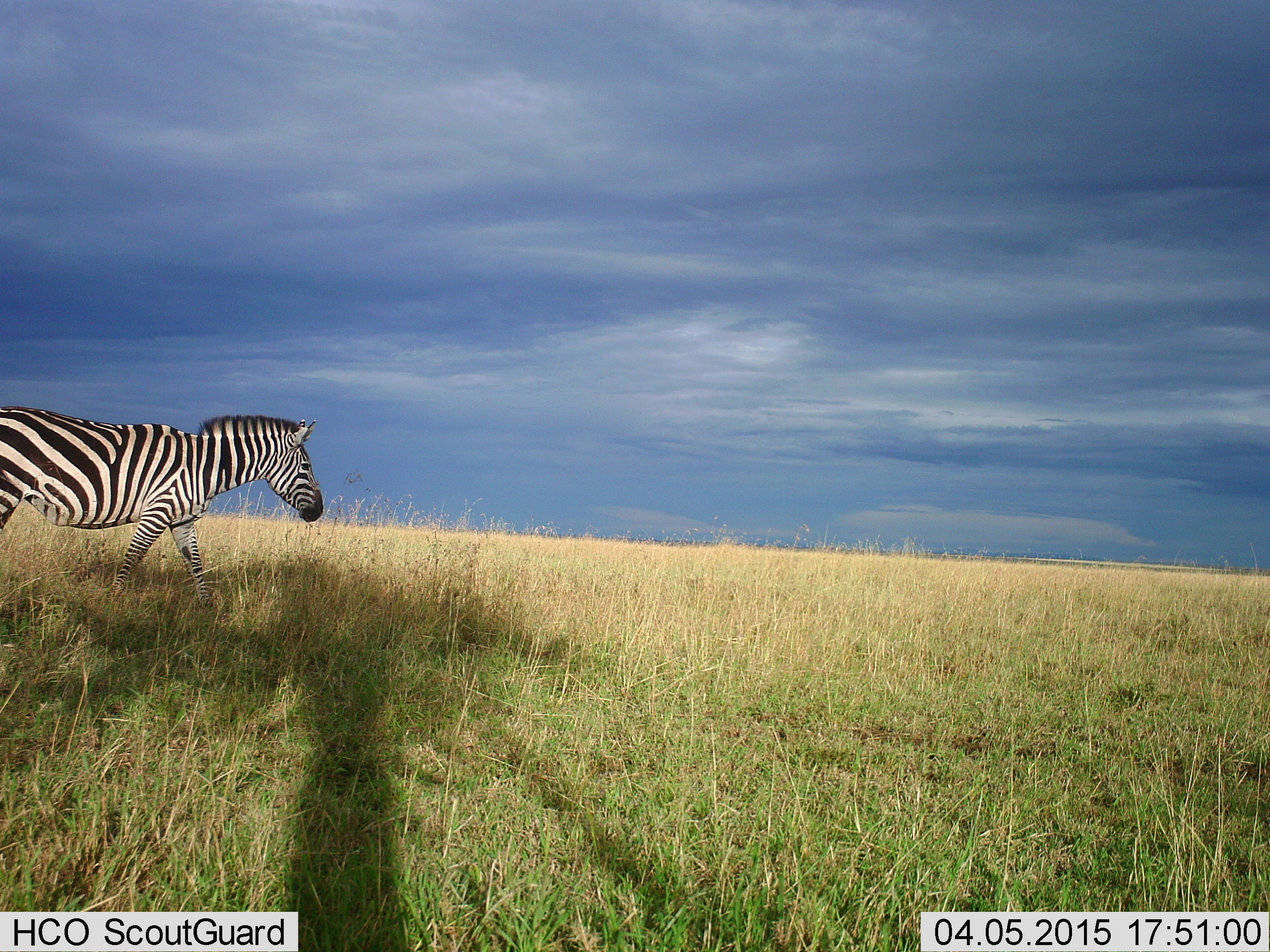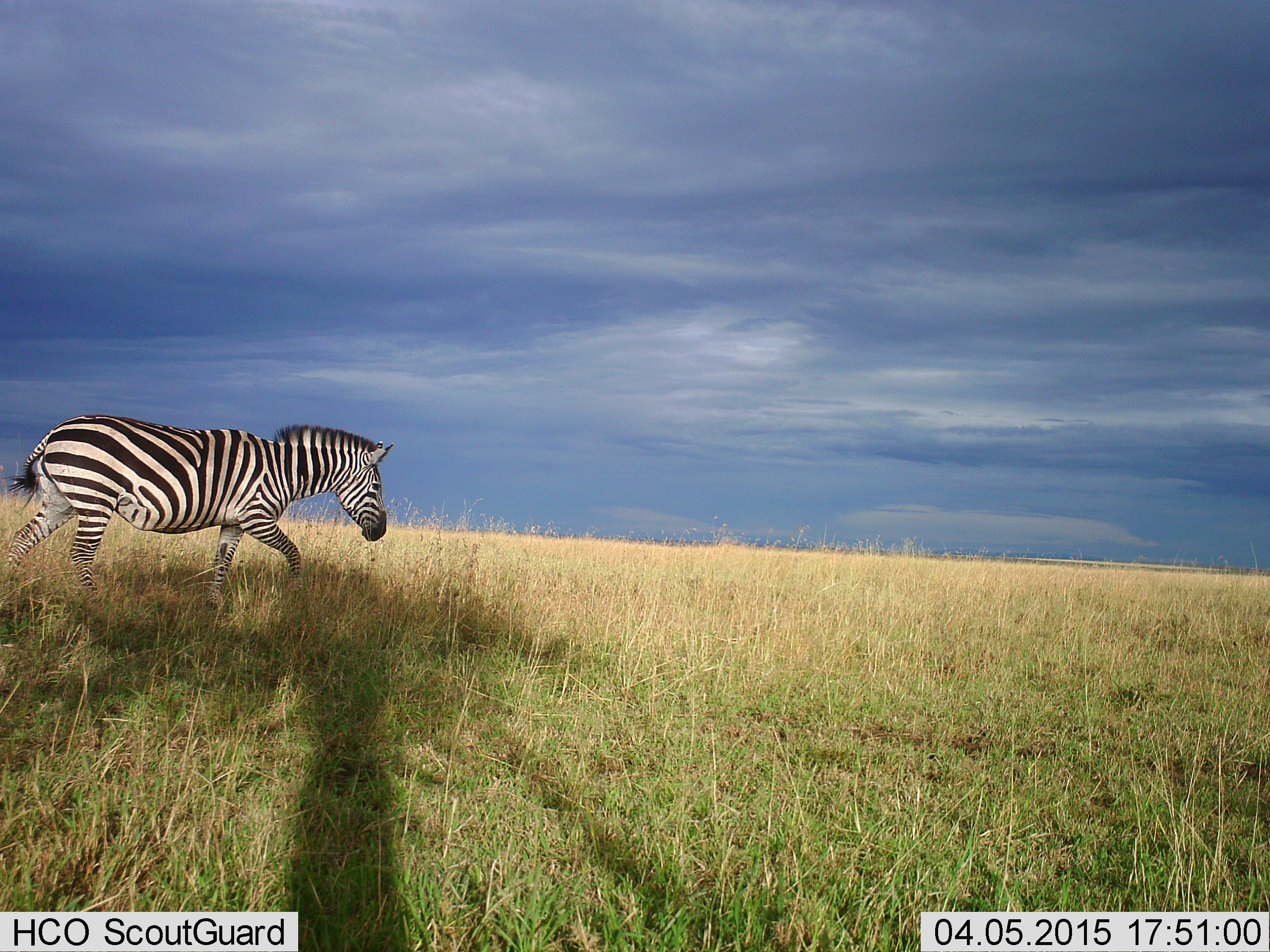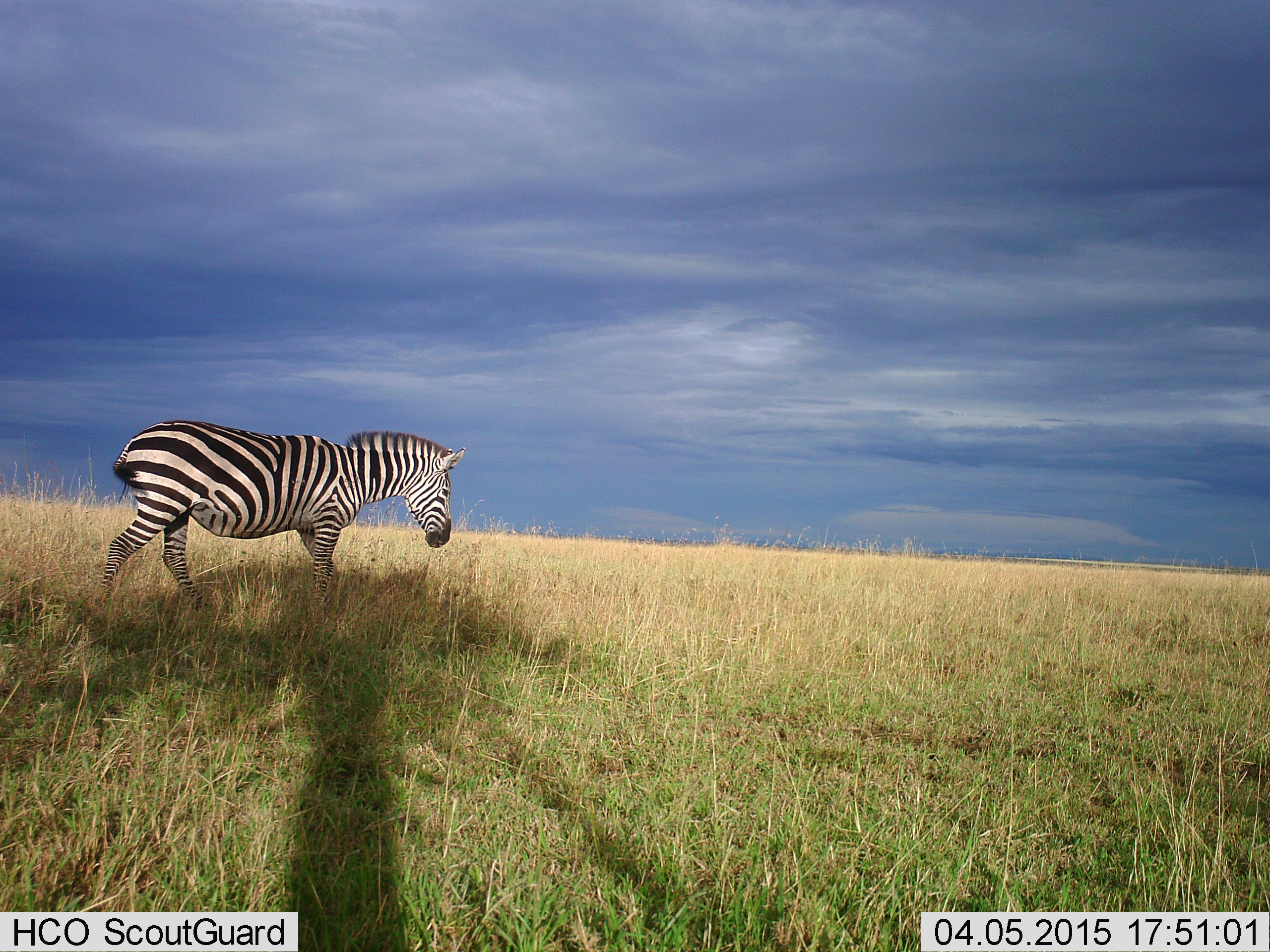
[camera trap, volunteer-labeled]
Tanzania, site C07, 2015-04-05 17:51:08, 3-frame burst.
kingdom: Animalia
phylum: Chordata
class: Mammalia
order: Perissodactyla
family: Equidae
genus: Equus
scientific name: Equus quagga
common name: plains zebra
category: zebra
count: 1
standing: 20%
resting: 0%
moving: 90%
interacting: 0%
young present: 0%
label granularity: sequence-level